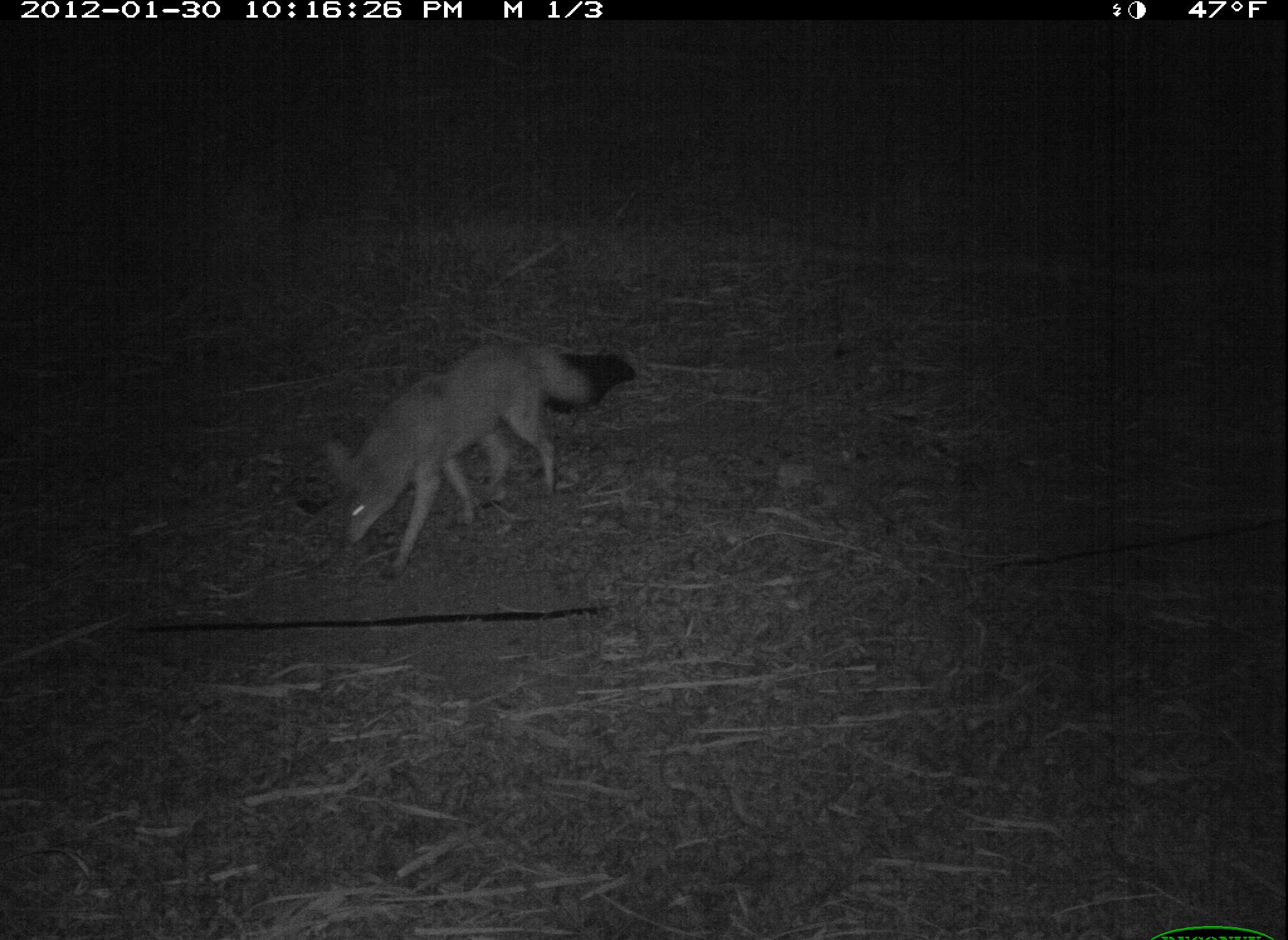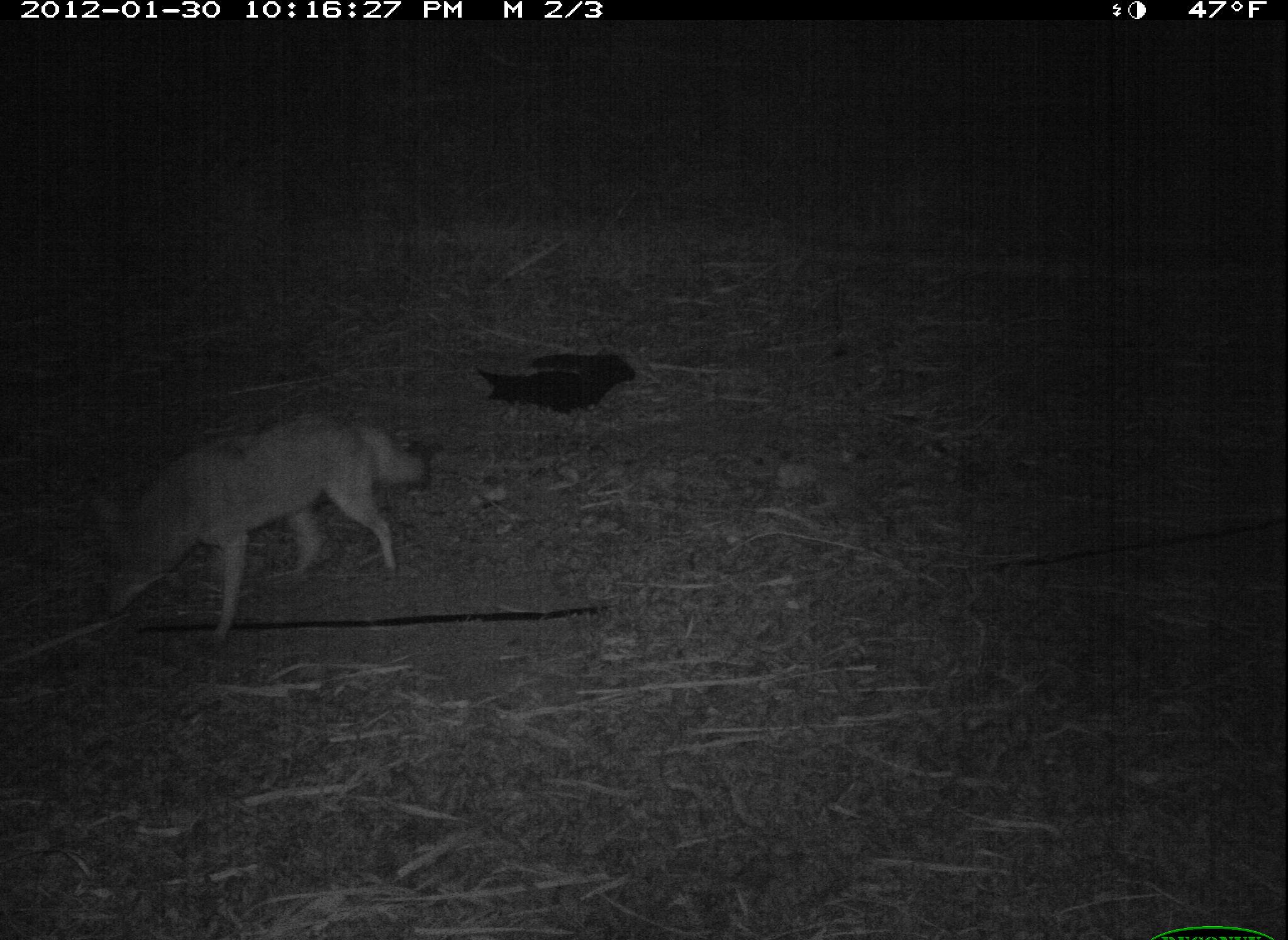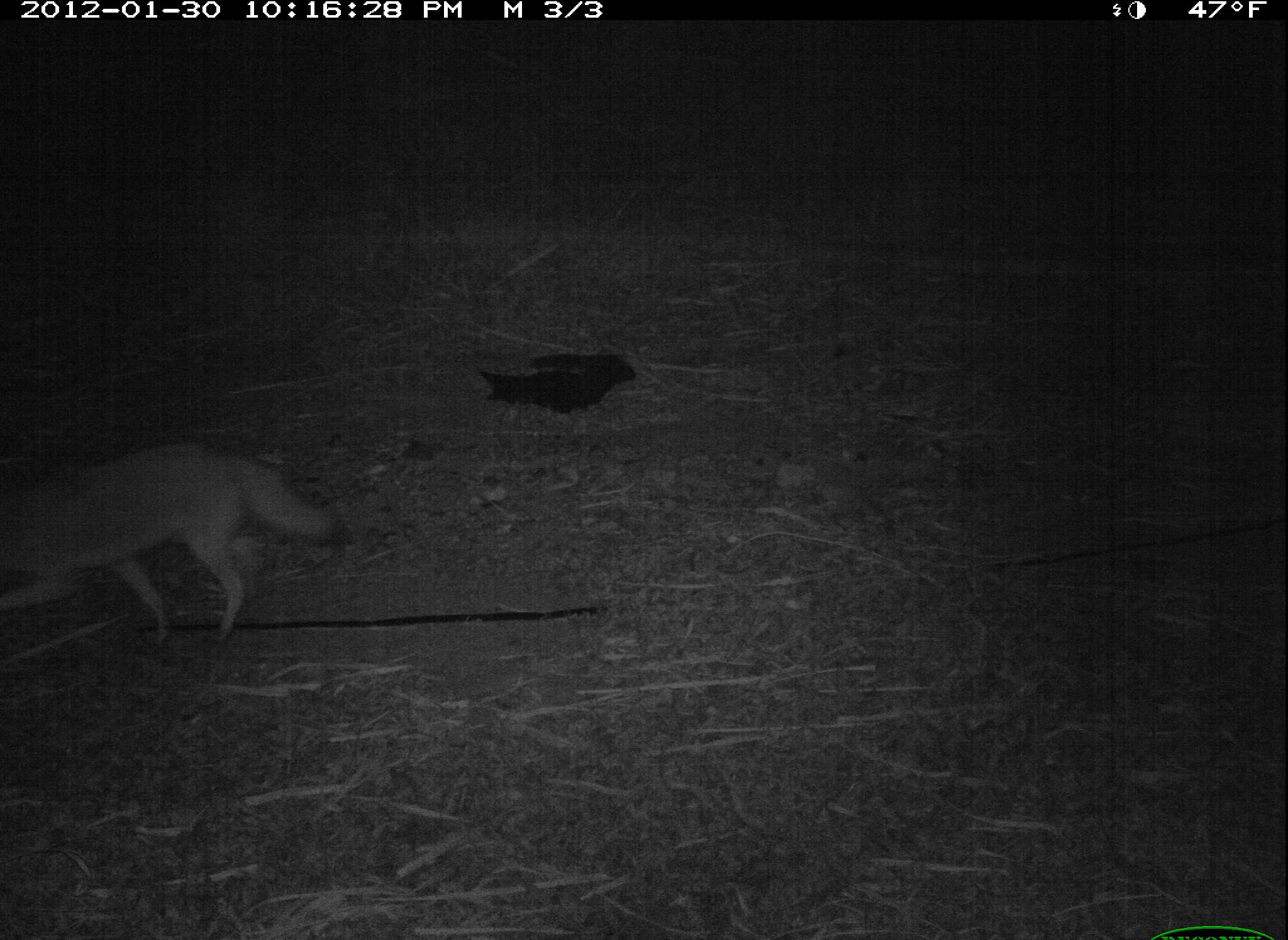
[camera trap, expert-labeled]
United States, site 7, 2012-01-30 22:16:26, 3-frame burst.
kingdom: Animalia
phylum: Chordata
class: Mammalia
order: Carnivora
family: Canidae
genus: Canis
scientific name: Canis latrans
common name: coyote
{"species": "coyote (Canis latrans)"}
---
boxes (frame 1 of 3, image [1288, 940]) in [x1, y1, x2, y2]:
coyote: [327, 325, 610, 577]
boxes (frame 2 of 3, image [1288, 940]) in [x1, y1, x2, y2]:
coyote: [56, 414, 441, 659]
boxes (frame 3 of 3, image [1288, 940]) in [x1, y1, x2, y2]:
coyote: [0, 425, 361, 649]